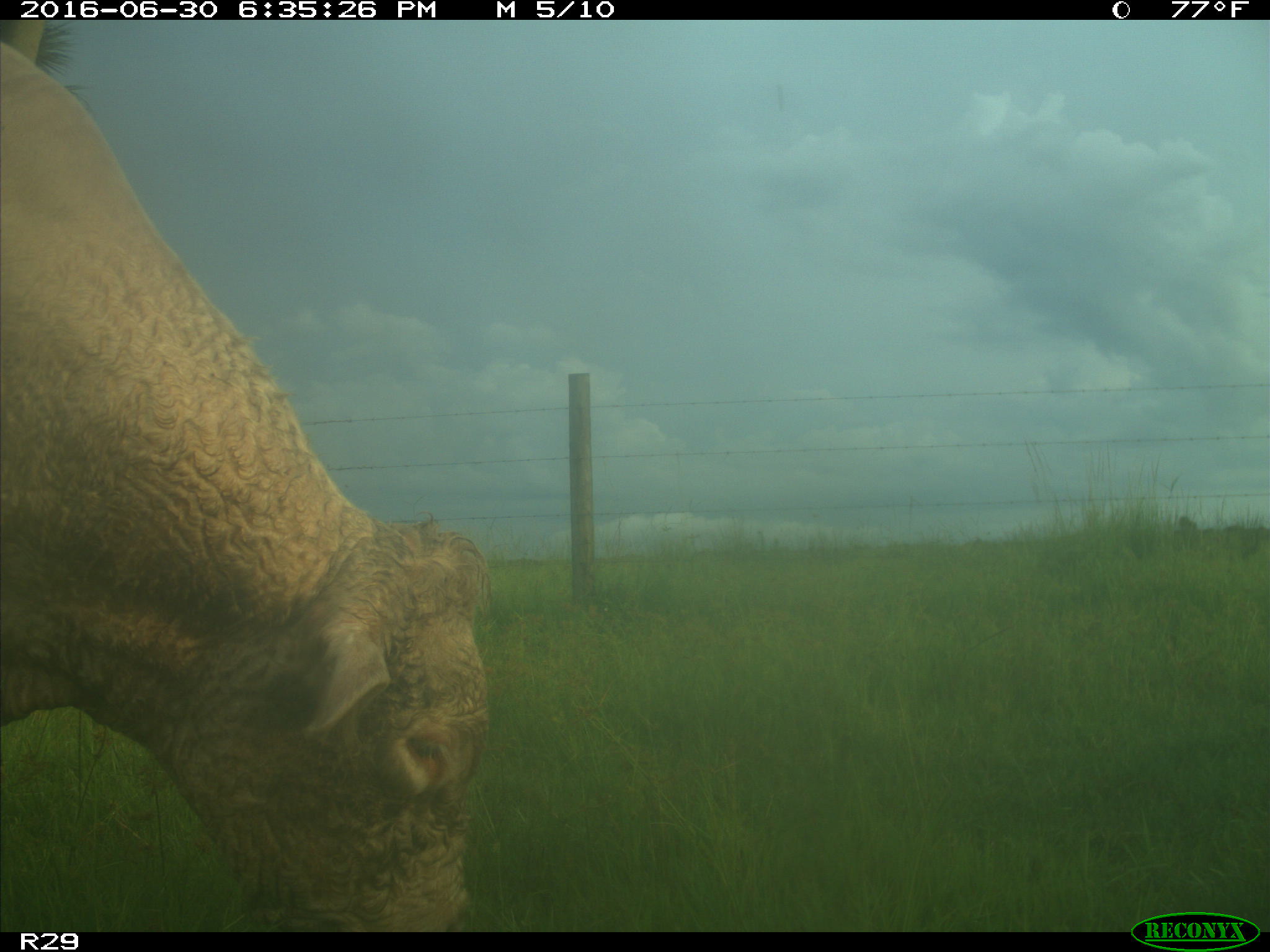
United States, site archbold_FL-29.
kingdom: Animalia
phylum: Chordata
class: Mammalia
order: Artiodactyla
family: Bovidae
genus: Bos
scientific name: Bos taurus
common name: domestic cow